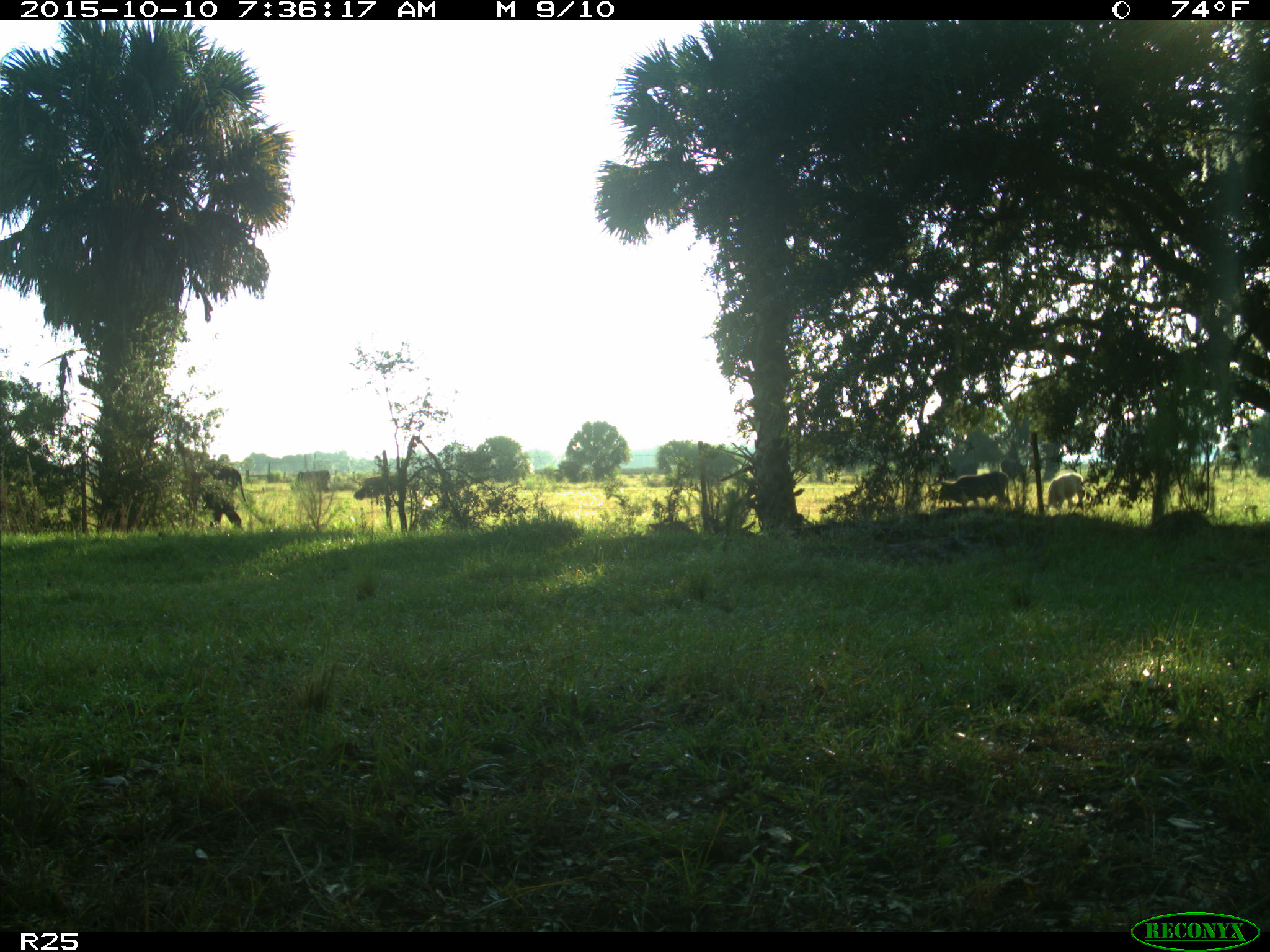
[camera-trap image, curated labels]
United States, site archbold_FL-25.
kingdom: Animalia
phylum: Chordata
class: Mammalia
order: Artiodactyla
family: Bovidae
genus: Bos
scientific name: Bos taurus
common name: domestic cow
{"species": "Bos taurus (domestic cow)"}